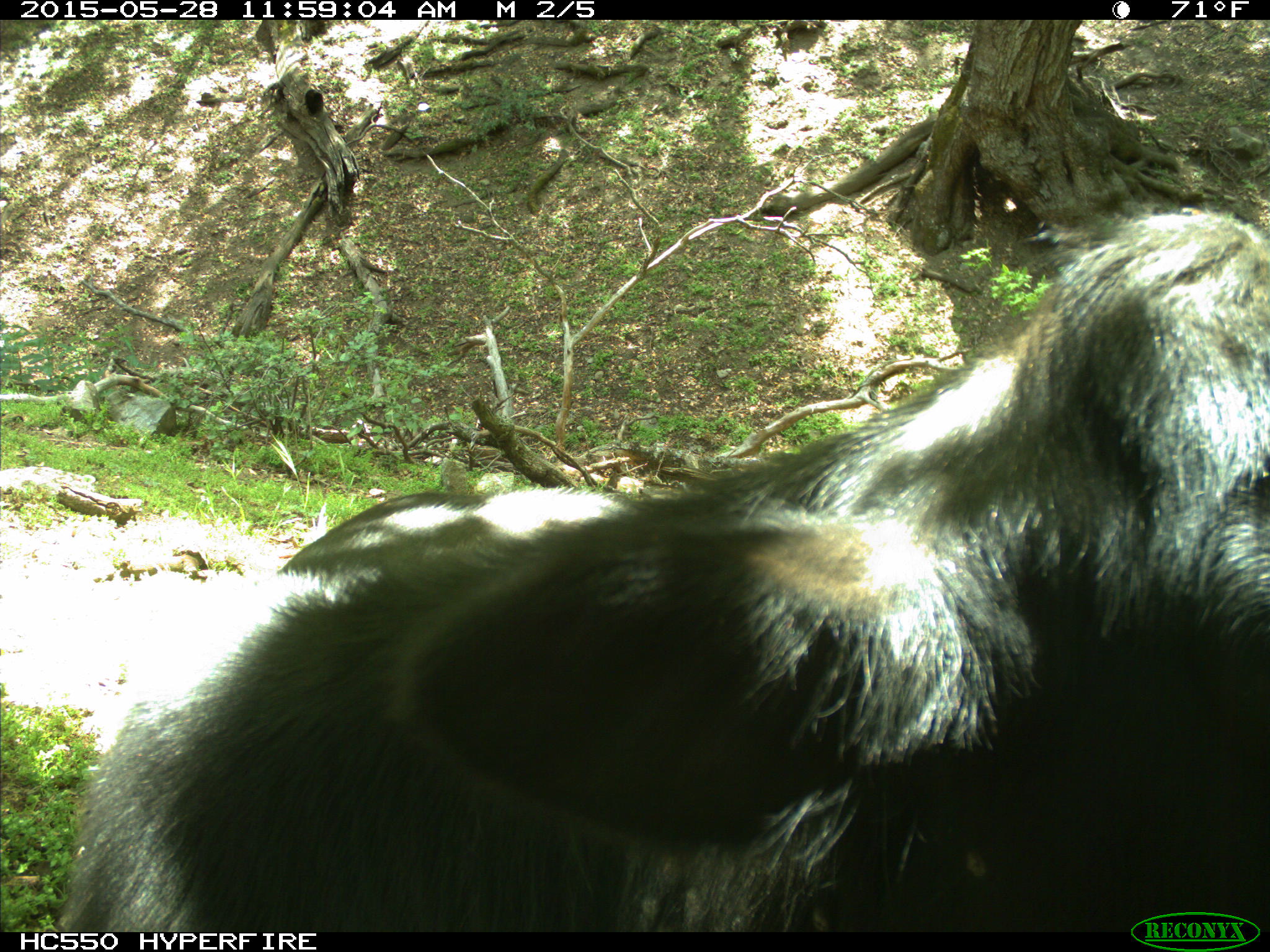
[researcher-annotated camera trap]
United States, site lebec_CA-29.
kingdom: Animalia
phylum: Chordata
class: Mammalia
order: Artiodactyla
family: Bovidae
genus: Bos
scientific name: Bos taurus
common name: domestic cow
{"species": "Bos taurus (domestic cow)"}